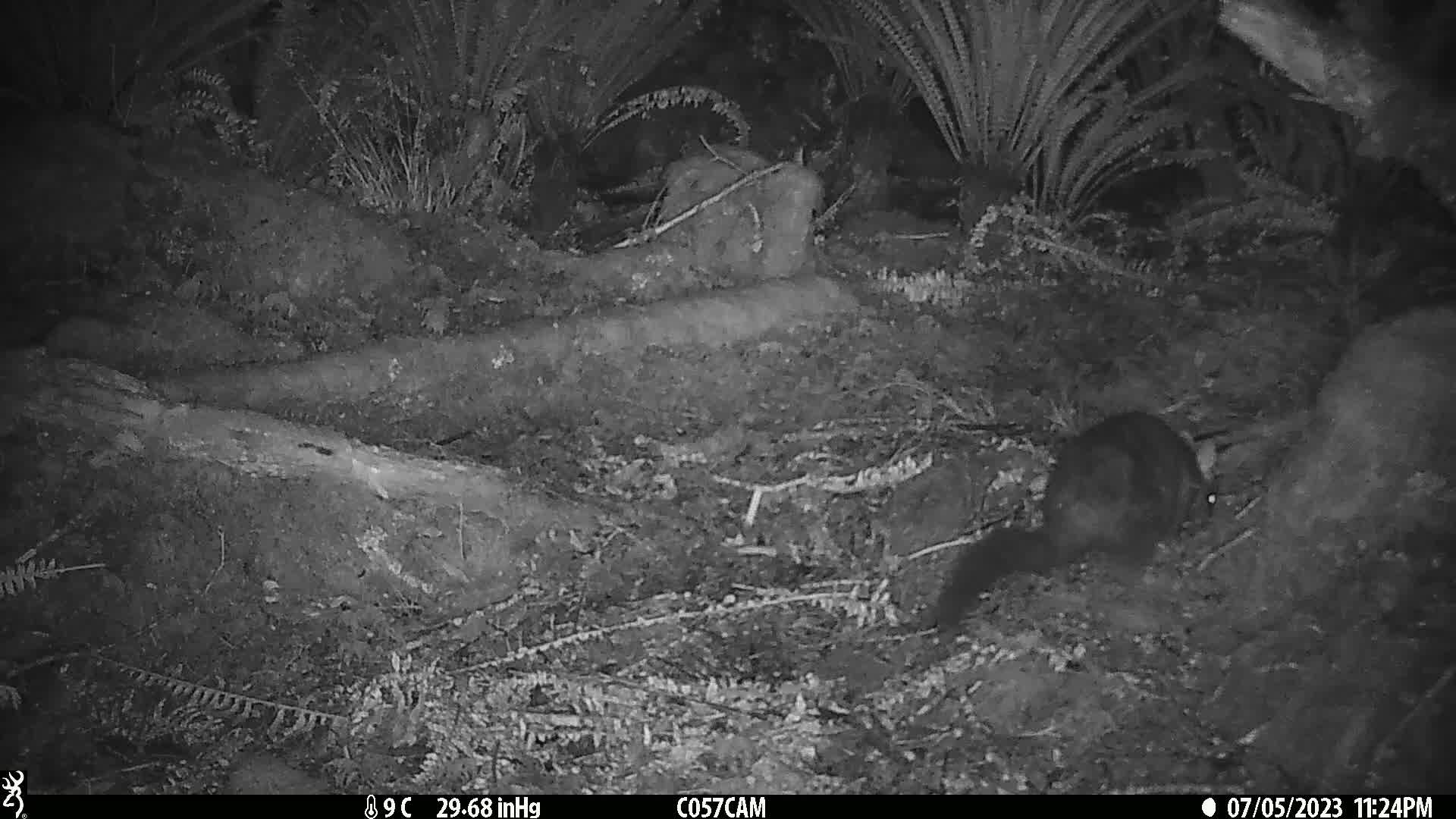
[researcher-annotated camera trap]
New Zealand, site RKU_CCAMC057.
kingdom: Animalia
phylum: Chordata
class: Mammalia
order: Diprotodontia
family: Phalangeridae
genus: Trichosurus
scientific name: Trichosurus vulpecula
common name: common brushtail possum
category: possum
Possum (common brushtail possum) (Trichosurus vulpecula).